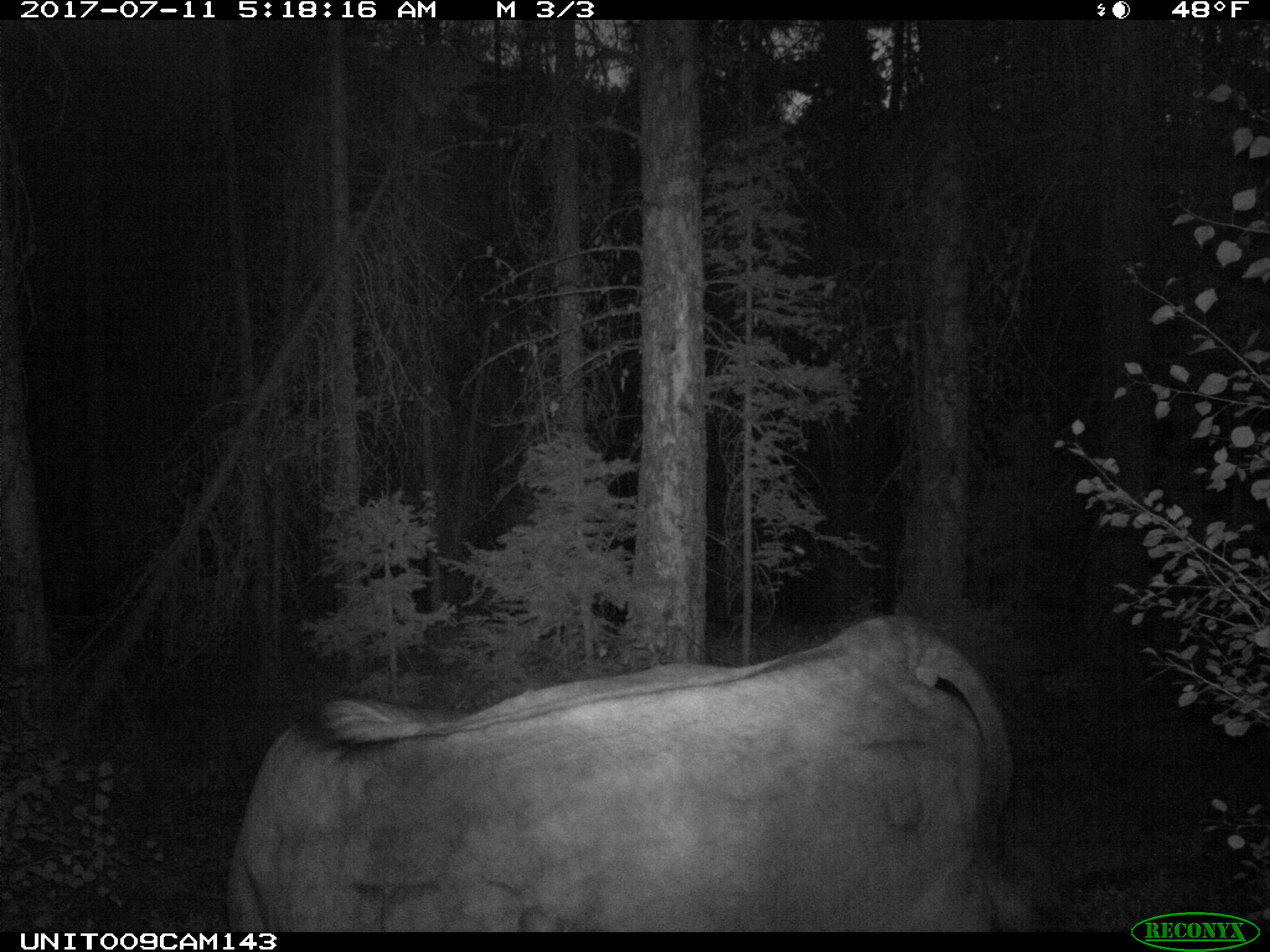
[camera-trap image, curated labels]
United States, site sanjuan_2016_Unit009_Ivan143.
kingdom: Animalia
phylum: Chordata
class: Mammalia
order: Artiodactyla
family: Bovidae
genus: Bos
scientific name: Bos taurus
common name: domestic cow